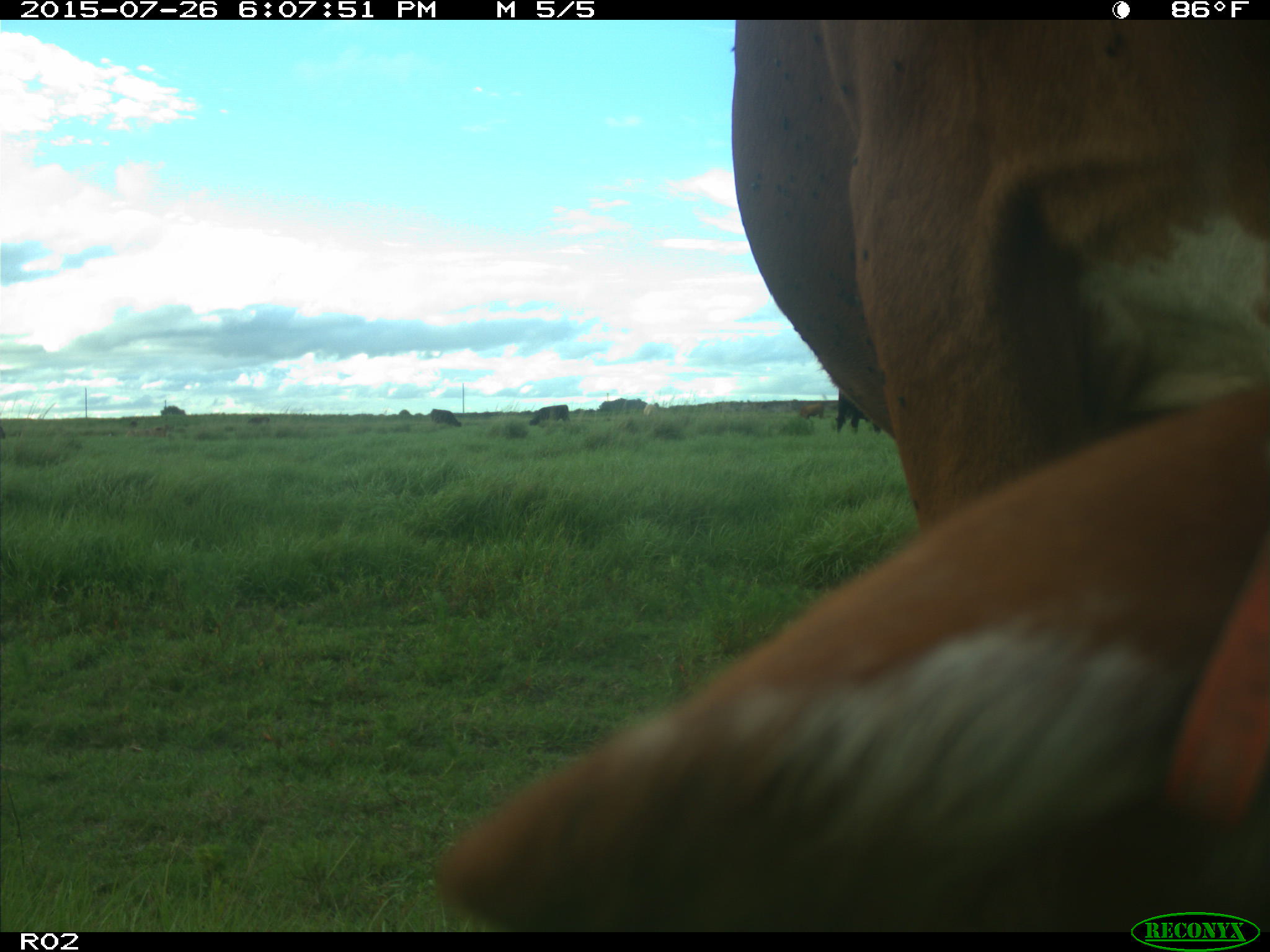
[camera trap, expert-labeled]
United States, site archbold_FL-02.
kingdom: Animalia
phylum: Chordata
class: Mammalia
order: Artiodactyla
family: Bovidae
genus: Bos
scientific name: Bos taurus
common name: domestic cow